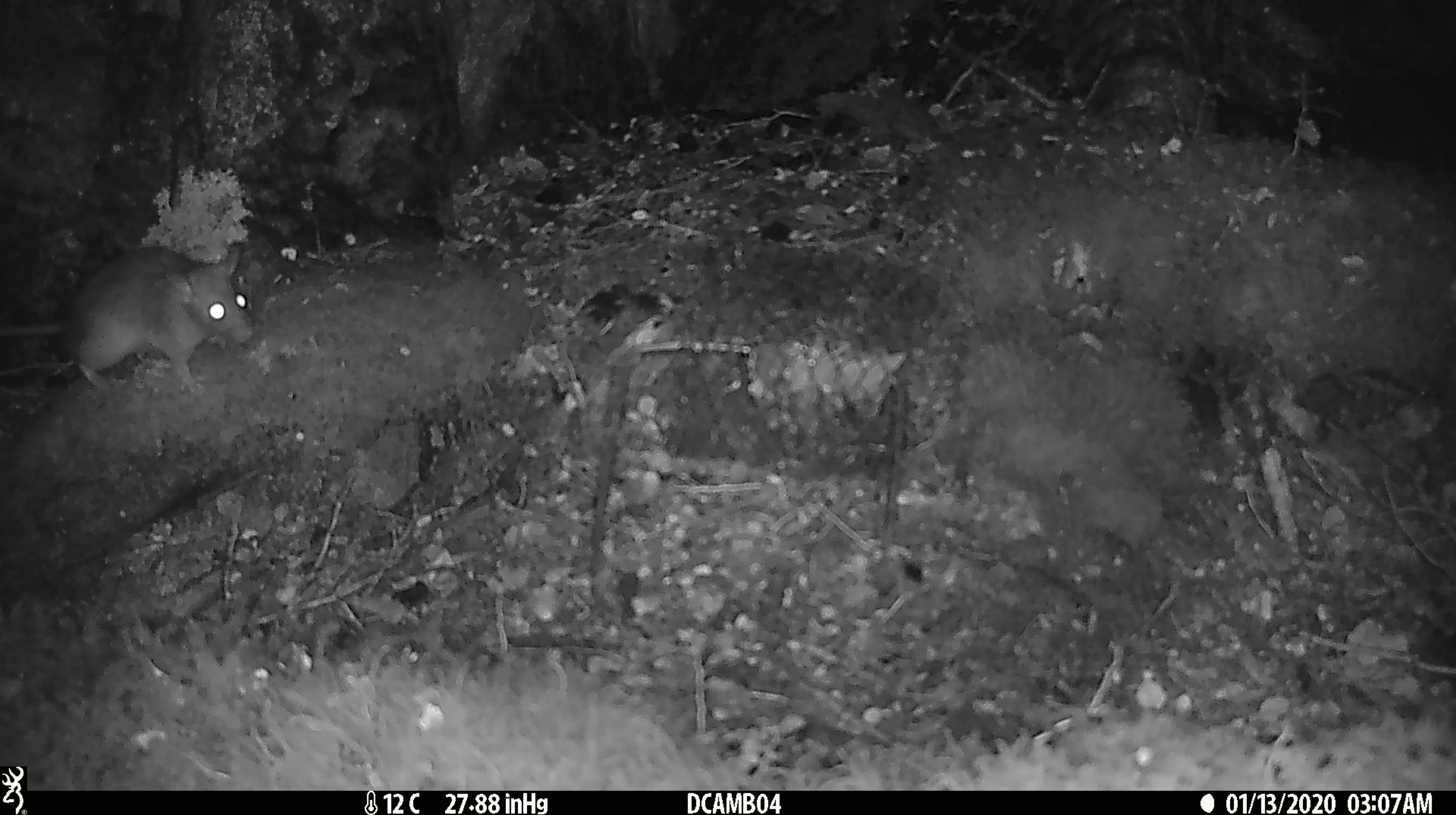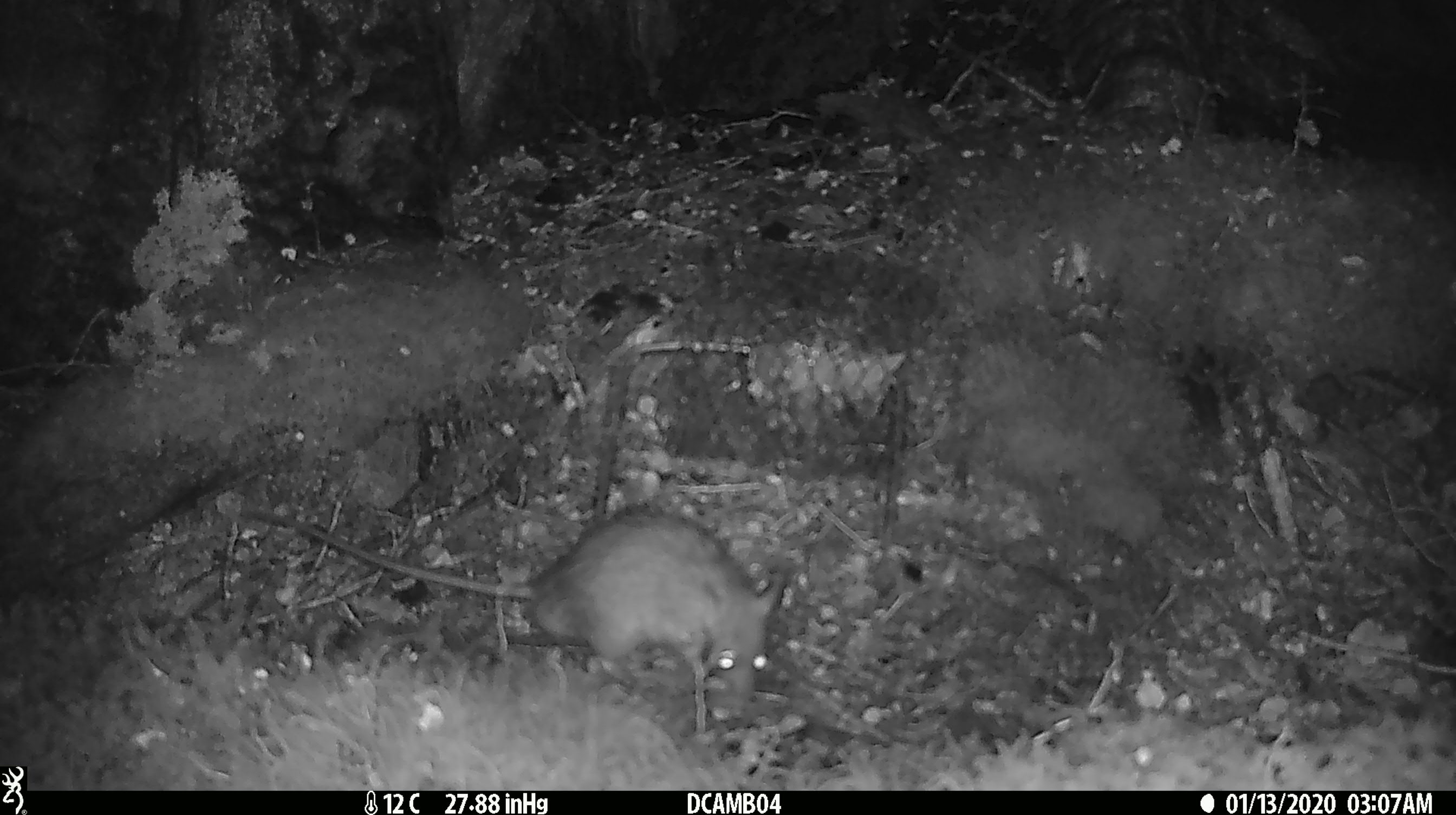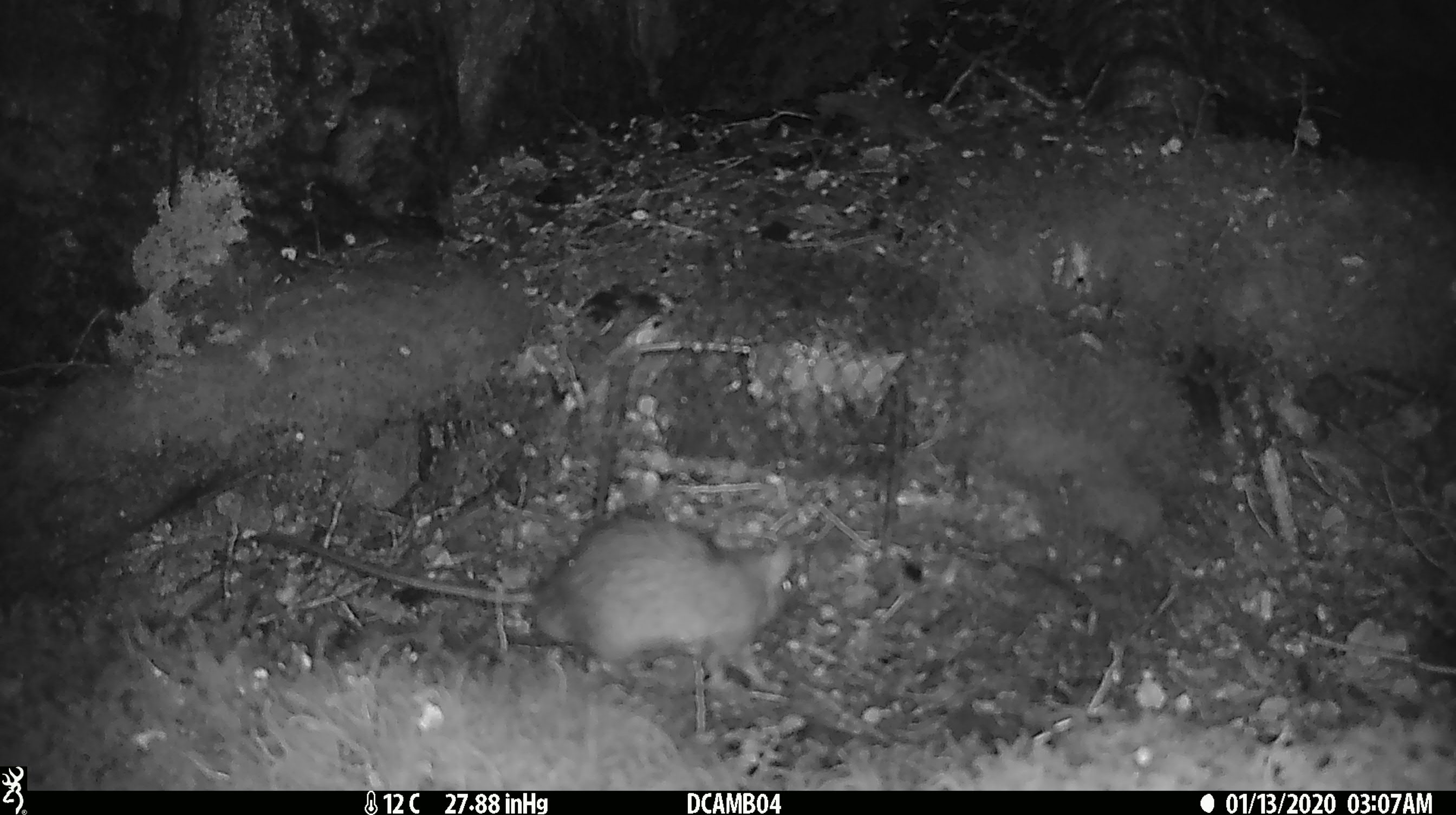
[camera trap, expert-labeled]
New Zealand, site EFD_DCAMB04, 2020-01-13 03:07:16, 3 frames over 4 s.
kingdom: Animalia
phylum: Chordata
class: Mammalia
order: Rodentia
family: Muridae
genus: Rattus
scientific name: Rattus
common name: rat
Rat (Rattus).